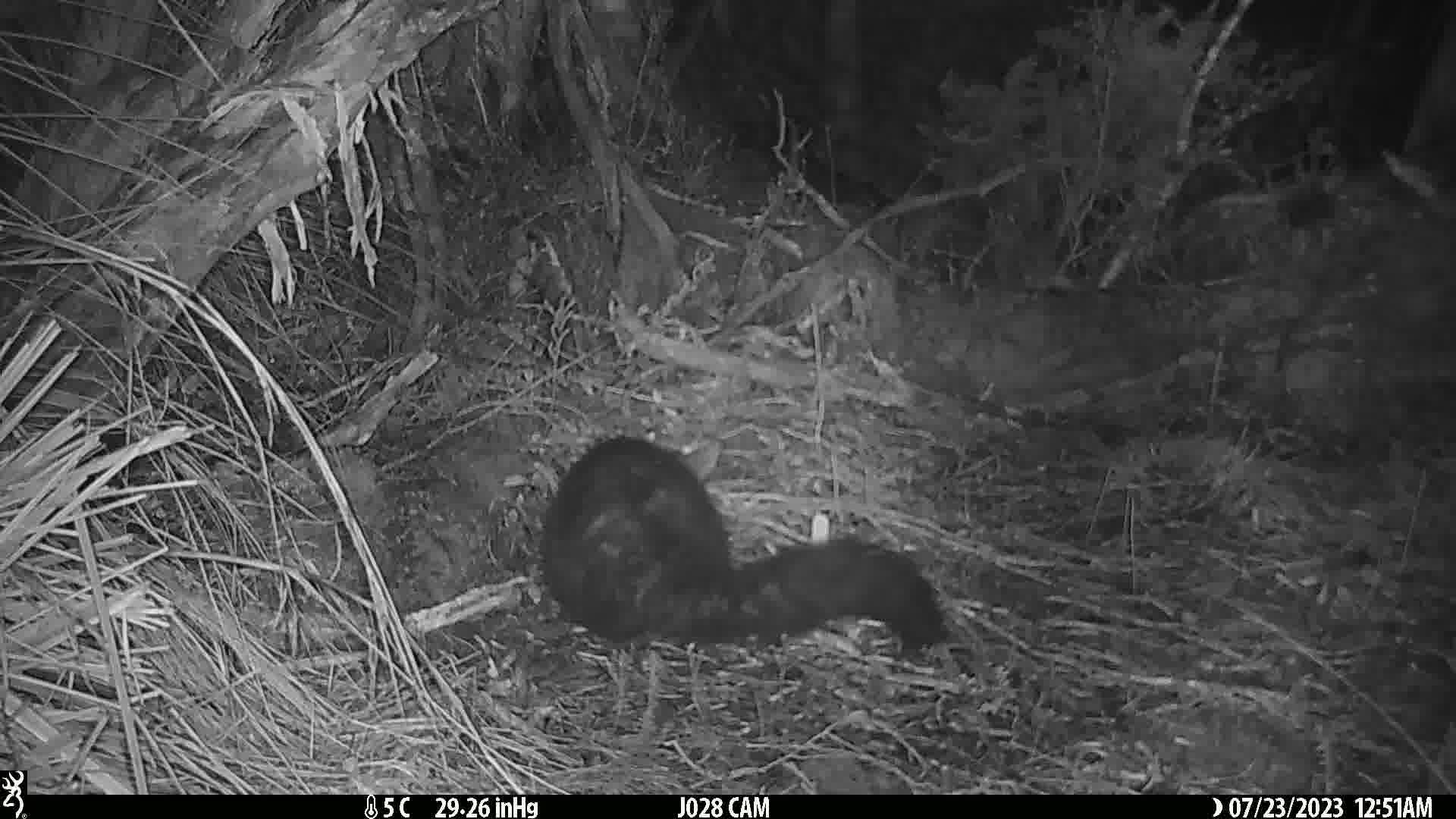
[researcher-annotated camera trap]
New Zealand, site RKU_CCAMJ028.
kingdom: Animalia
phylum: Chordata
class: Mammalia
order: Diprotodontia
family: Phalangeridae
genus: Trichosurus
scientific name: Trichosurus vulpecula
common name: common brushtail possum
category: possum